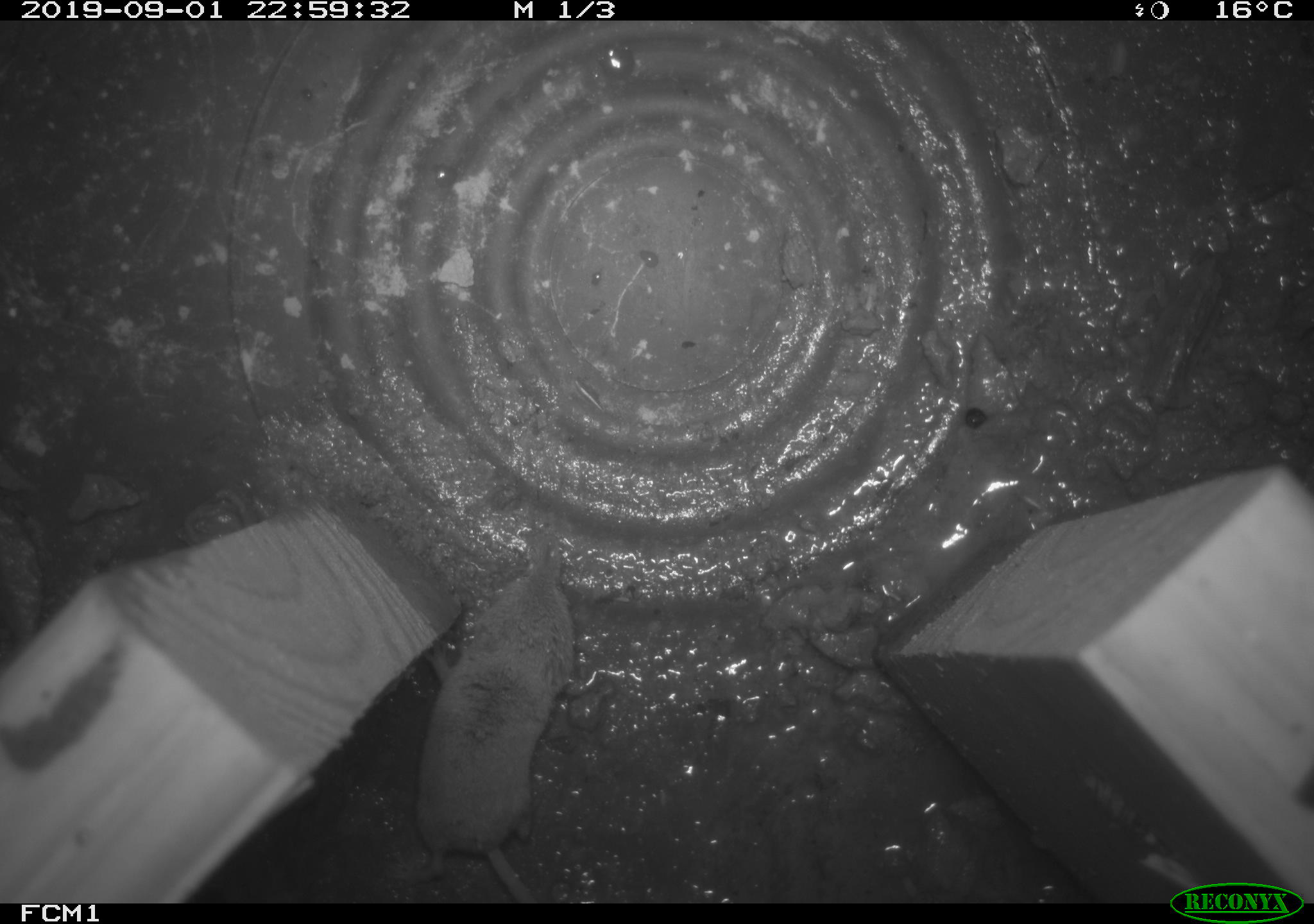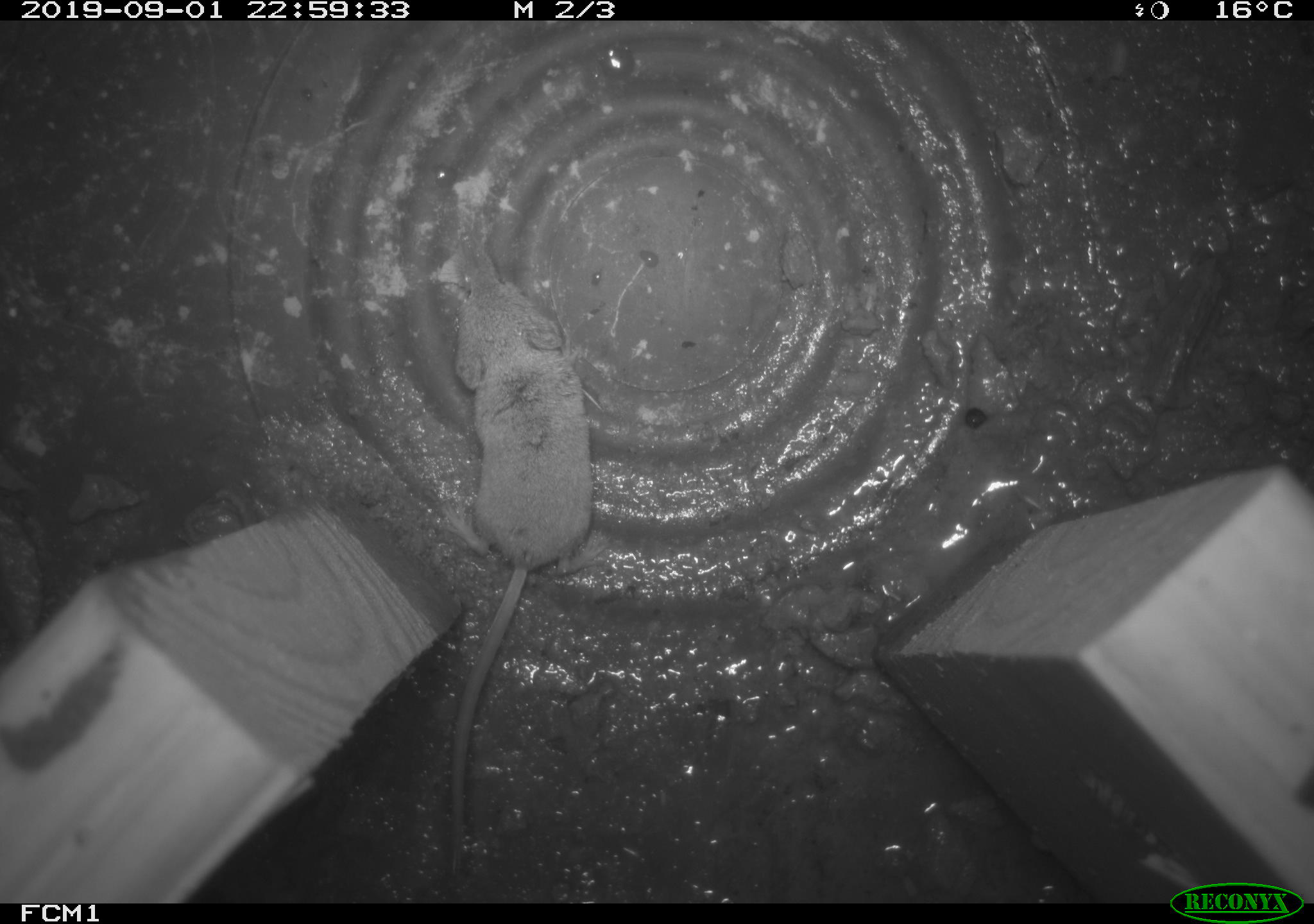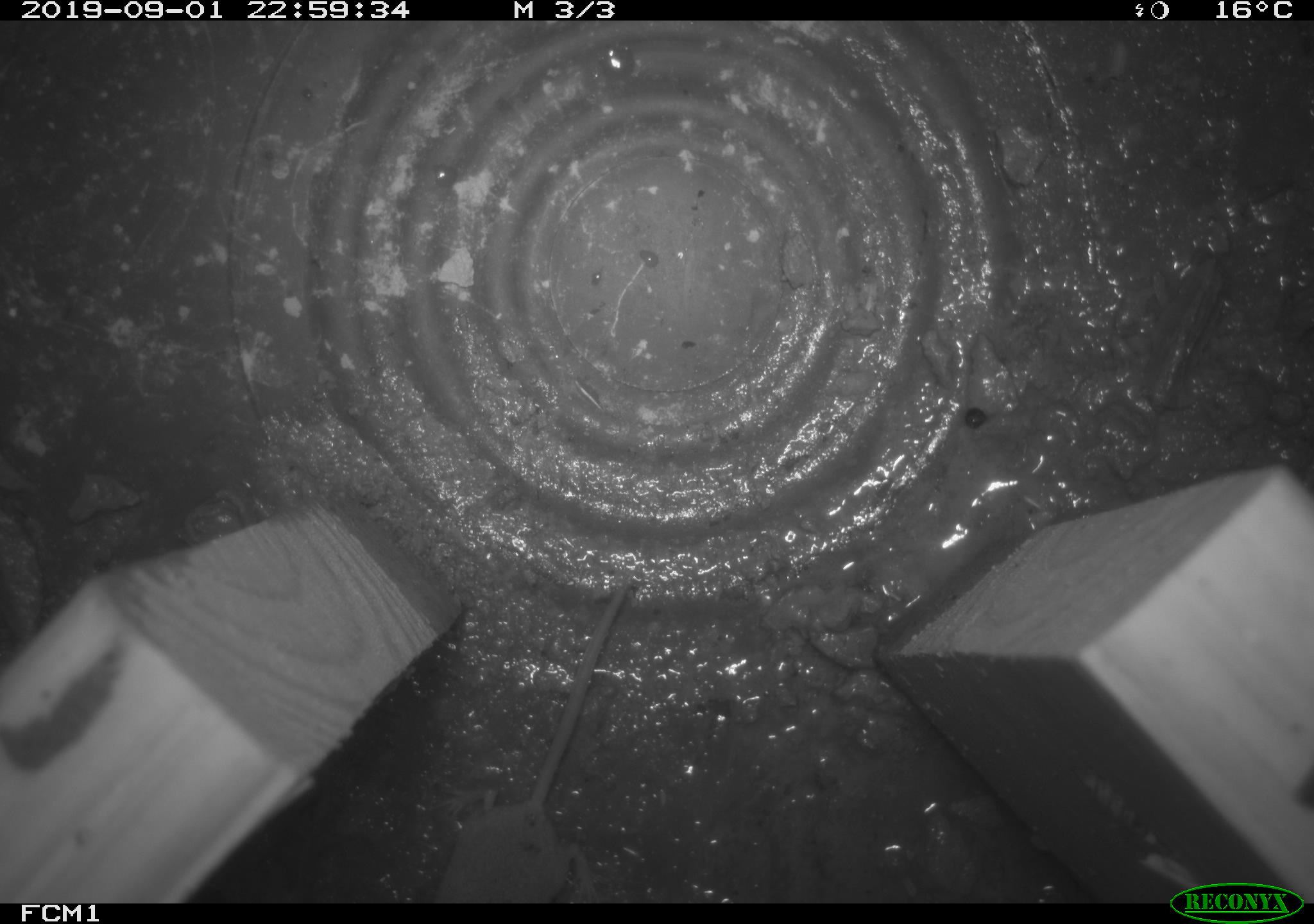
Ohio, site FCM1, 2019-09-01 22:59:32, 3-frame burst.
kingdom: Animalia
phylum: Chordata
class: Mammalia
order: Eulipotyphla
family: Soricidae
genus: Sorex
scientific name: Sorex cinereus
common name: masked shrew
Masked shrew (Sorex cinereus).